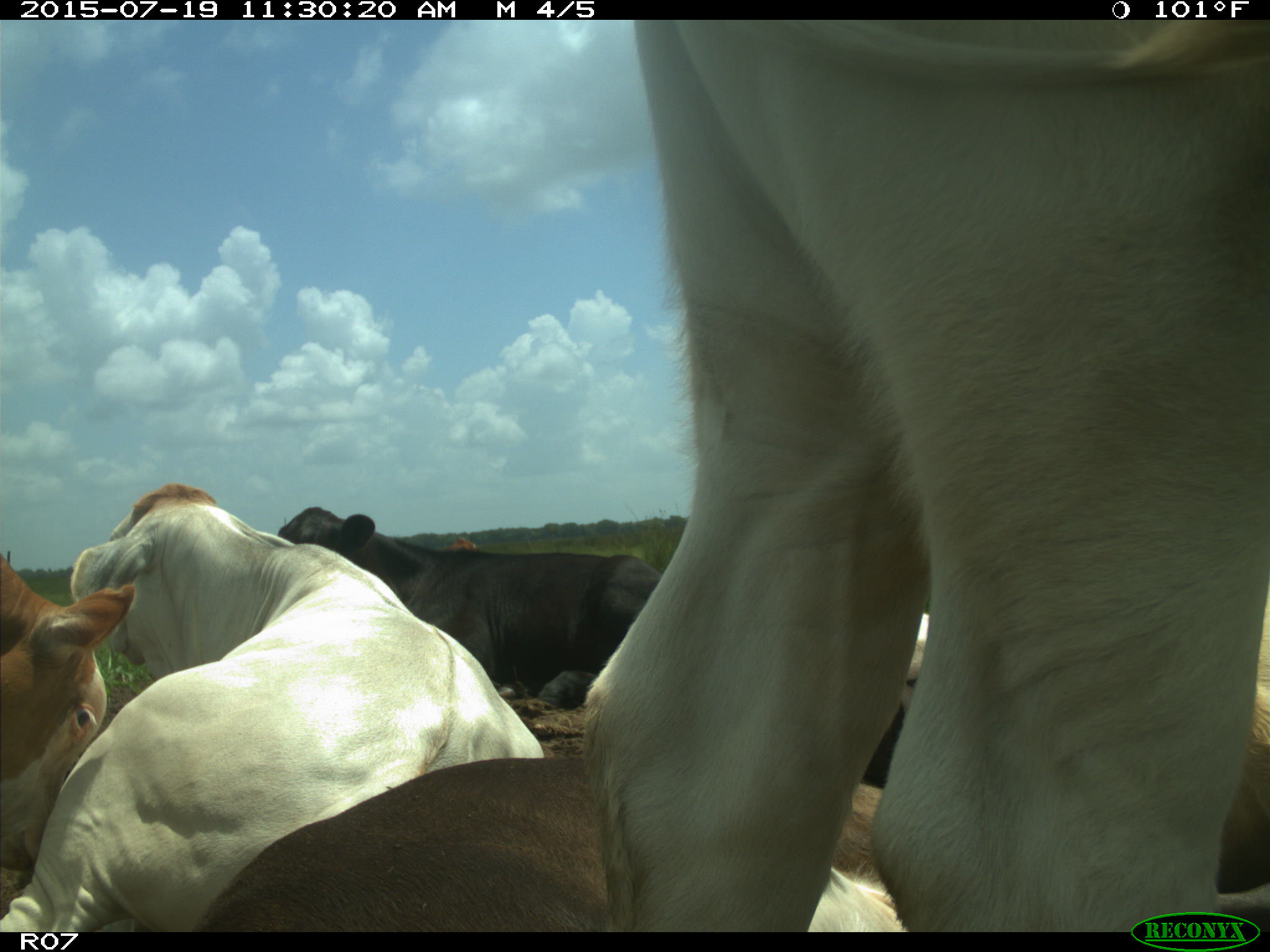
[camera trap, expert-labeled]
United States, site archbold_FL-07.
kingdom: Animalia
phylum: Chordata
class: Mammalia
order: Artiodactyla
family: Bovidae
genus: Bos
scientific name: Bos taurus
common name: domestic cow